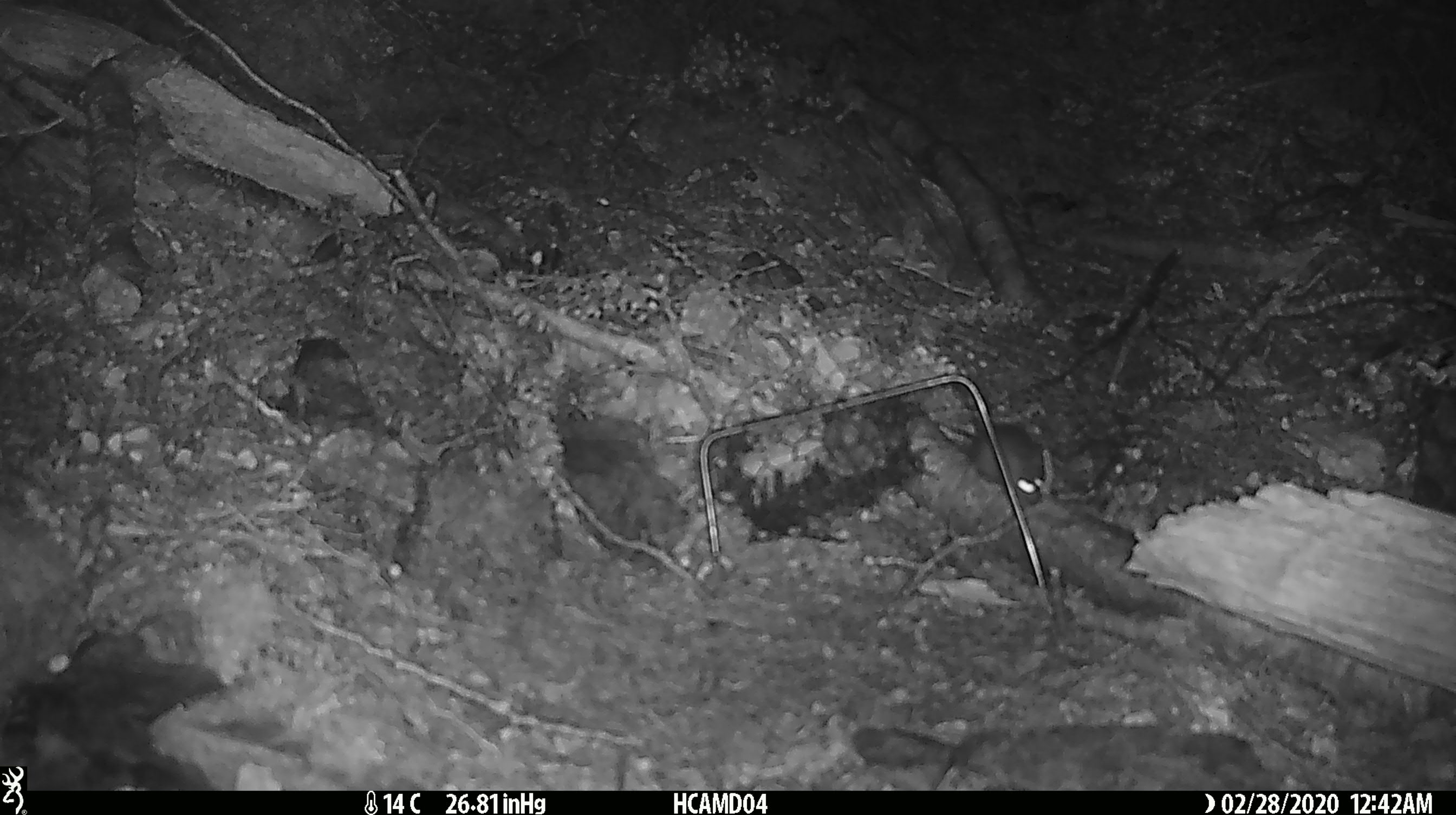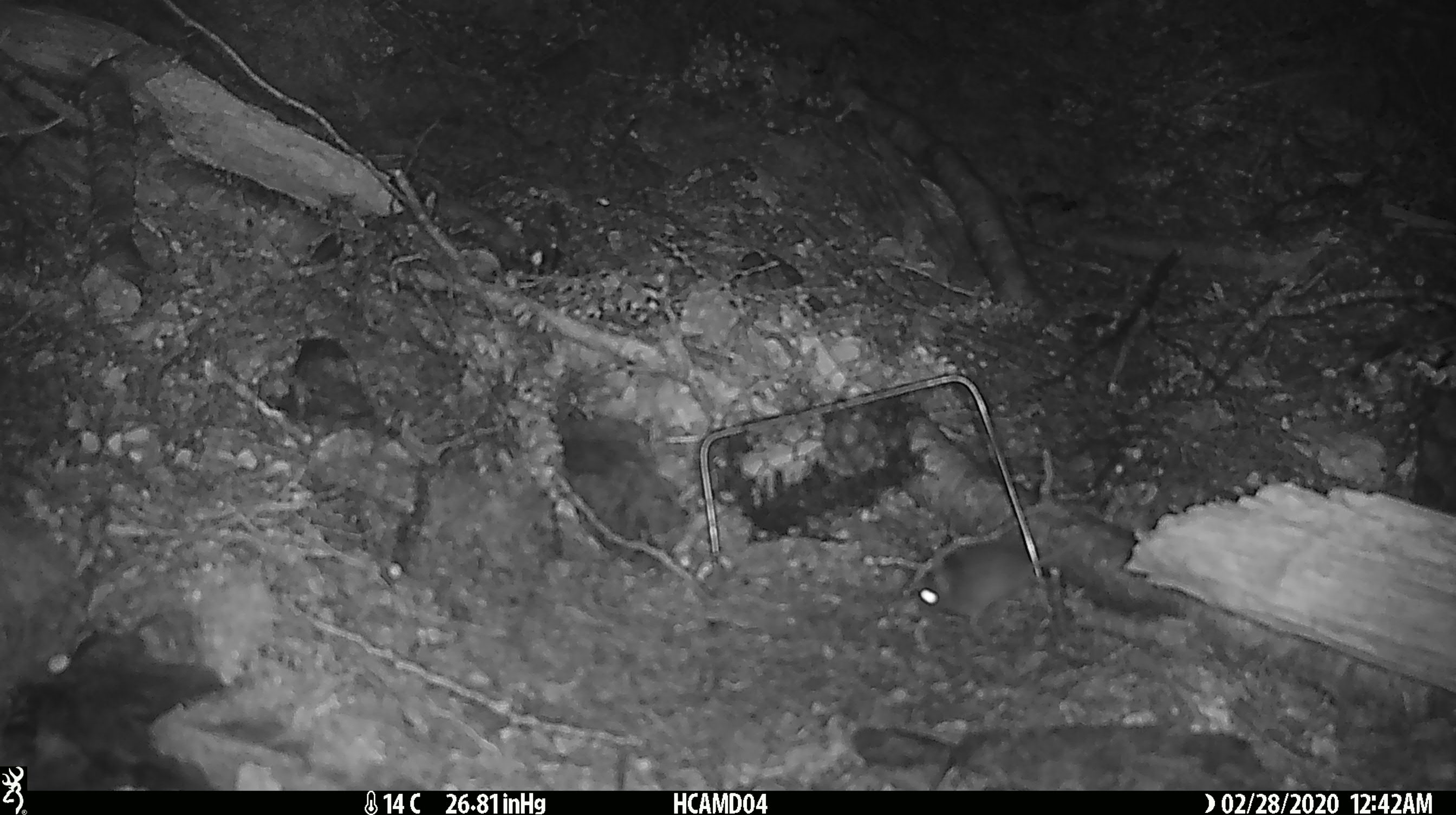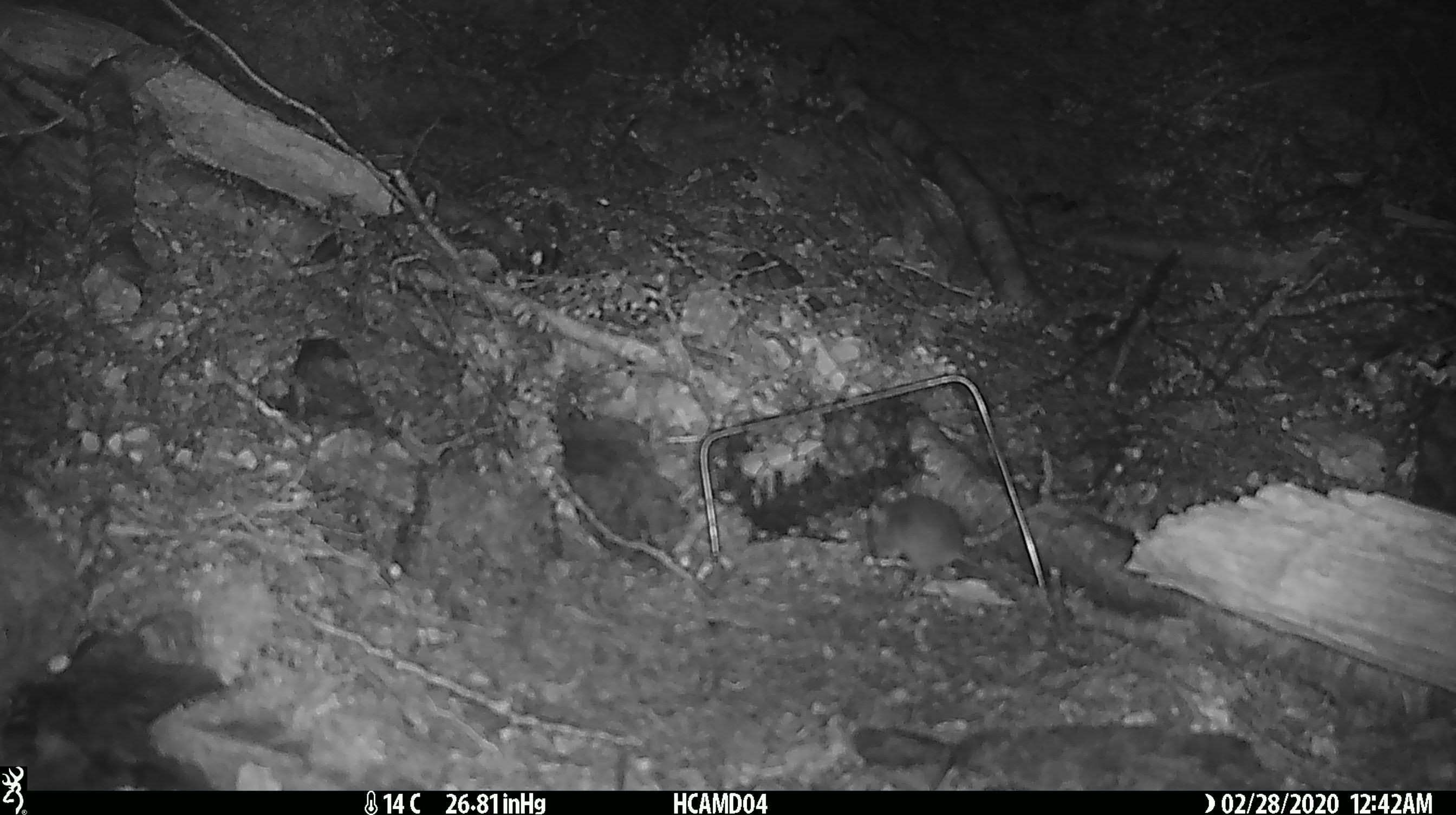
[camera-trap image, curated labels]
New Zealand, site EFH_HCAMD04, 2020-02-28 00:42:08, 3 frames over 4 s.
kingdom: Animalia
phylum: Chordata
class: Mammalia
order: Rodentia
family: Muridae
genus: Mus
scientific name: Mus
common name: mouse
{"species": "mouse (Mus)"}